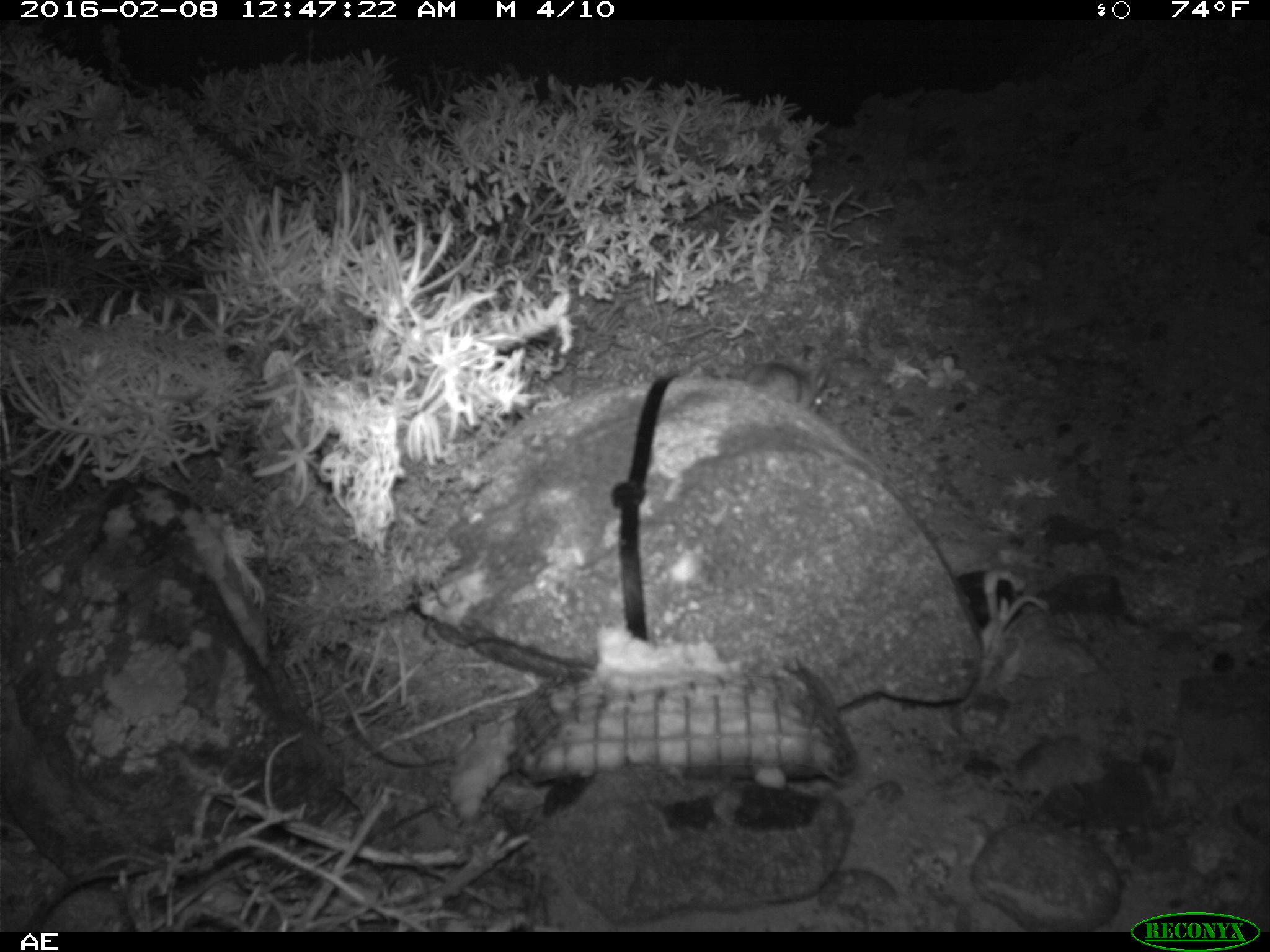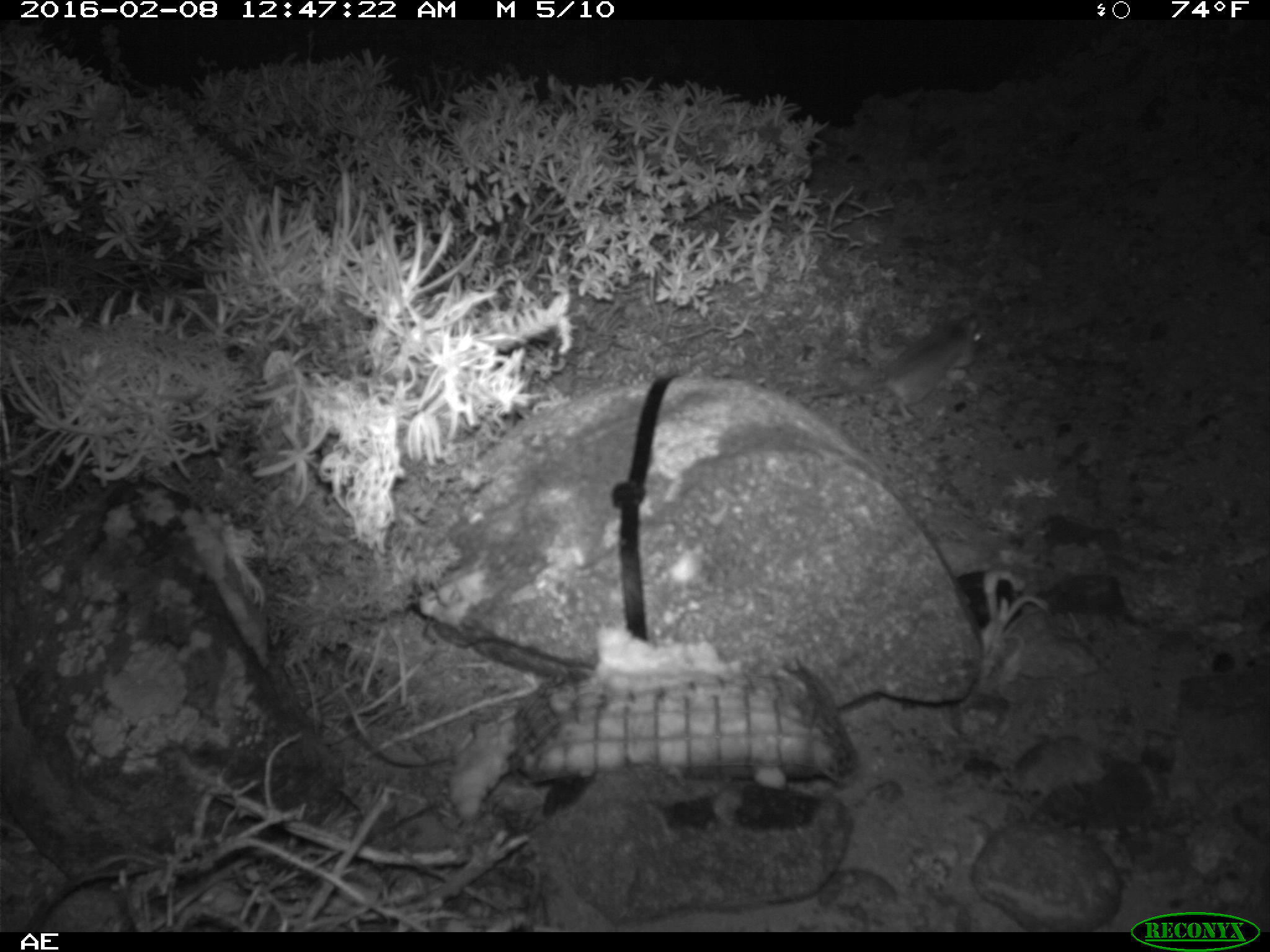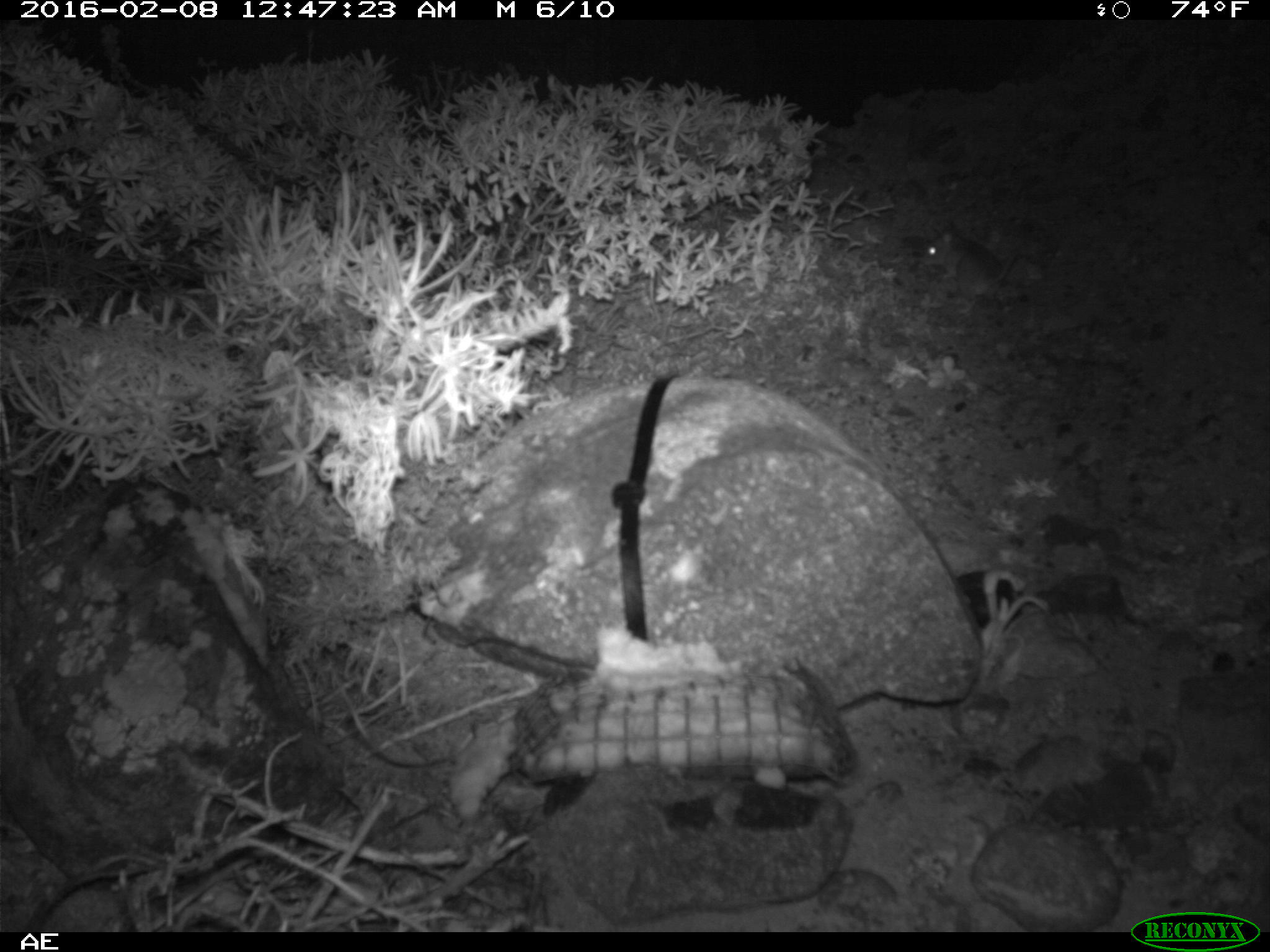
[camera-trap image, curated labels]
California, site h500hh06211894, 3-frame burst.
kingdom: Animalia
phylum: Chordata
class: Mammalia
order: Rodentia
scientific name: Rodentia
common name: rodent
Rodent (Rodentia).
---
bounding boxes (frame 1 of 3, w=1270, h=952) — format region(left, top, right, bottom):
rodent: region(745, 351, 827, 413)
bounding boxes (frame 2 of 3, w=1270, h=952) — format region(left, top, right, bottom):
rodent: region(797, 309, 983, 422)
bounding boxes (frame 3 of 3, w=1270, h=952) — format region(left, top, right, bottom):
rodent: region(919, 227, 1014, 308)